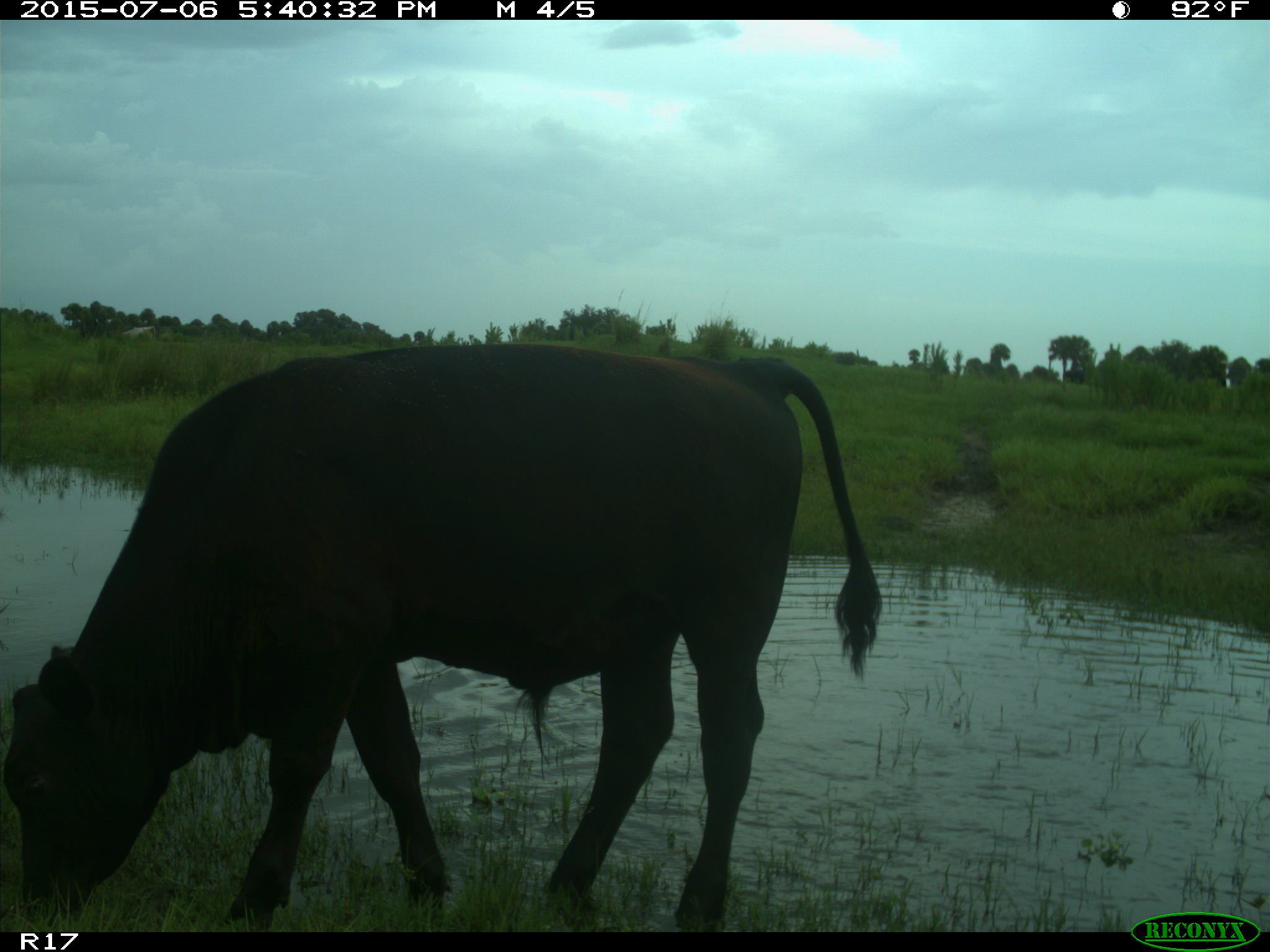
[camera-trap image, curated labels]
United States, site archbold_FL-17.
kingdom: Animalia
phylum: Chordata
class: Mammalia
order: Artiodactyla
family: Bovidae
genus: Bos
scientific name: Bos taurus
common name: domestic cow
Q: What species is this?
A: Bos taurus (domestic cow).